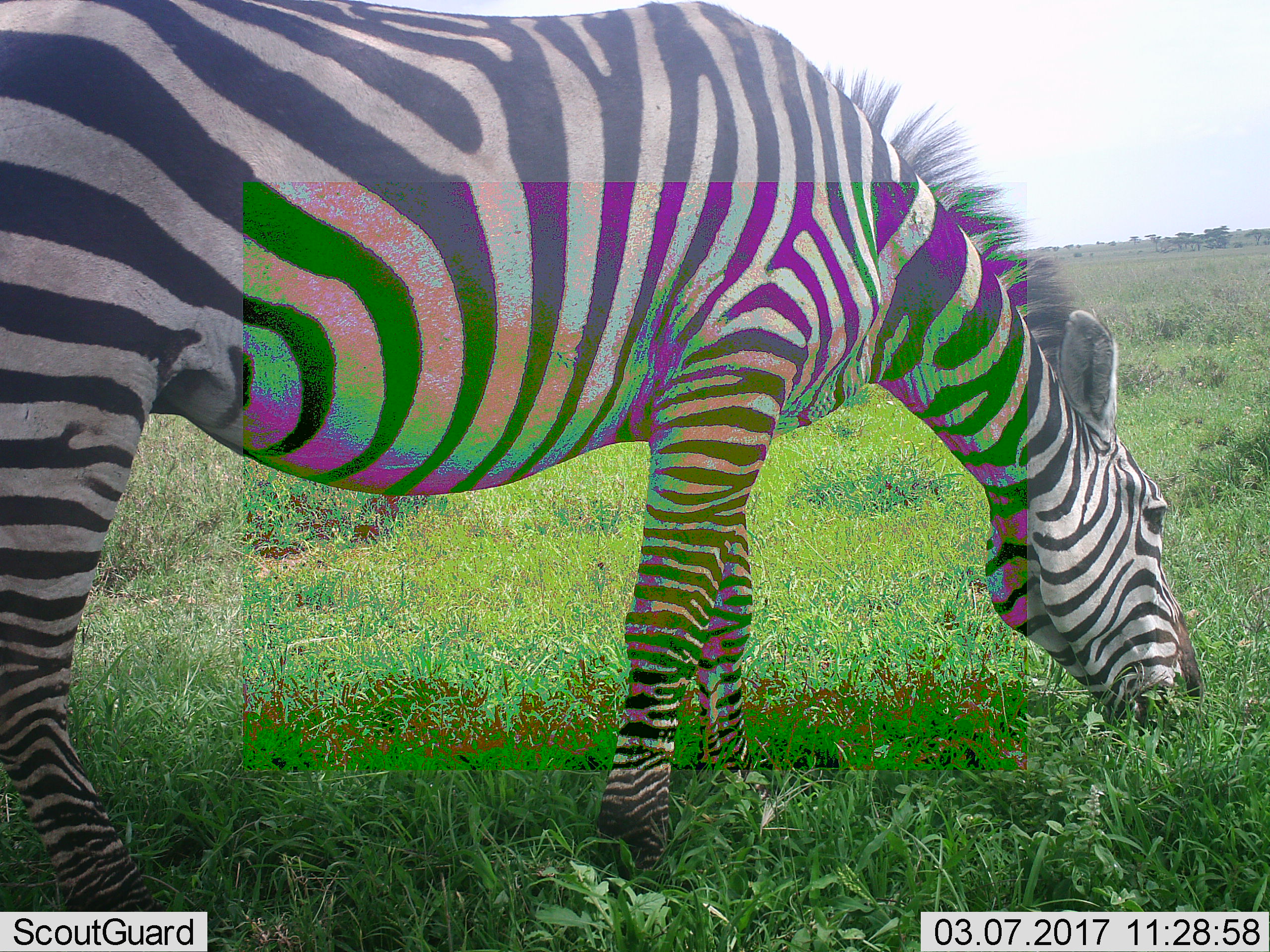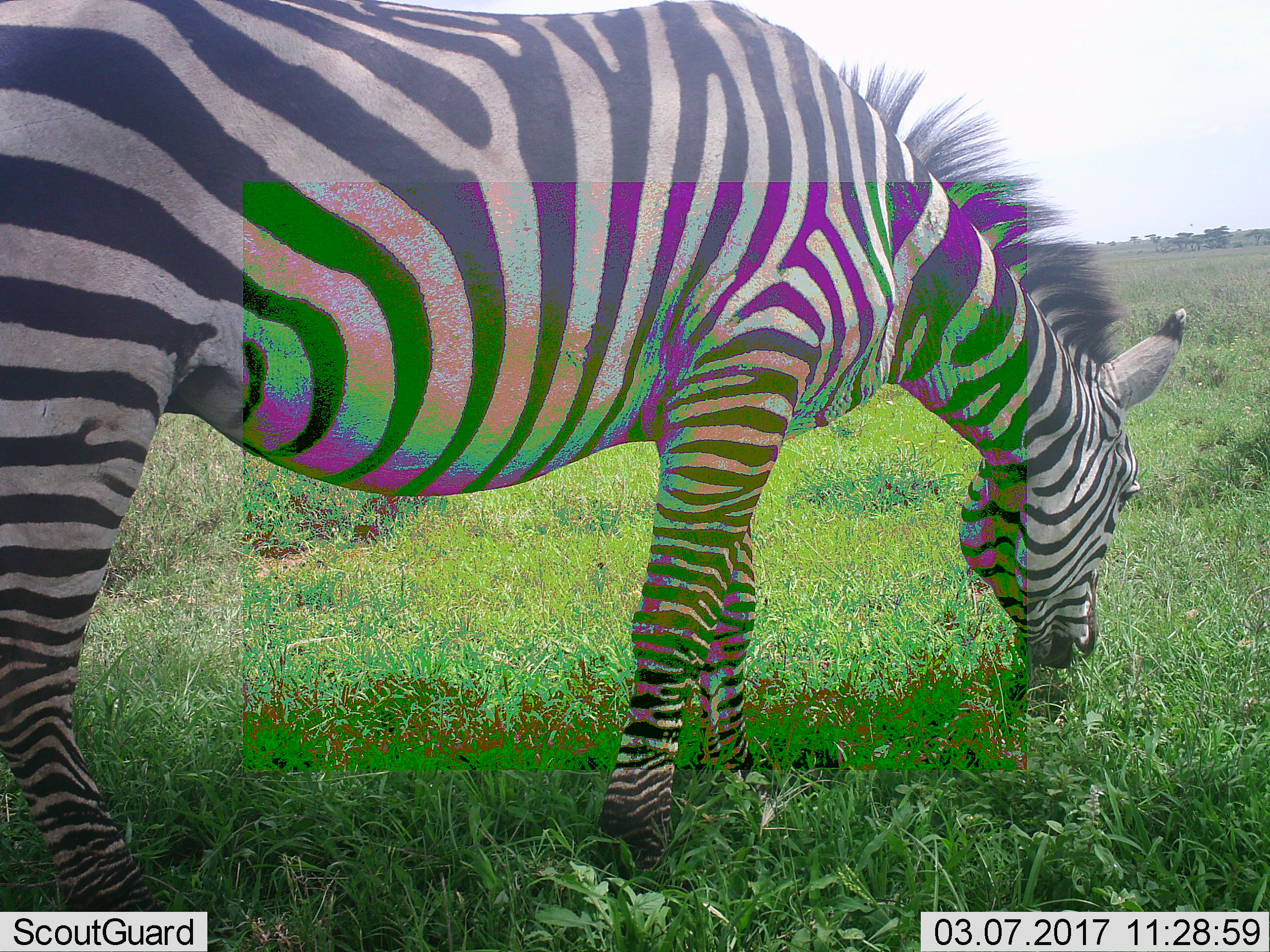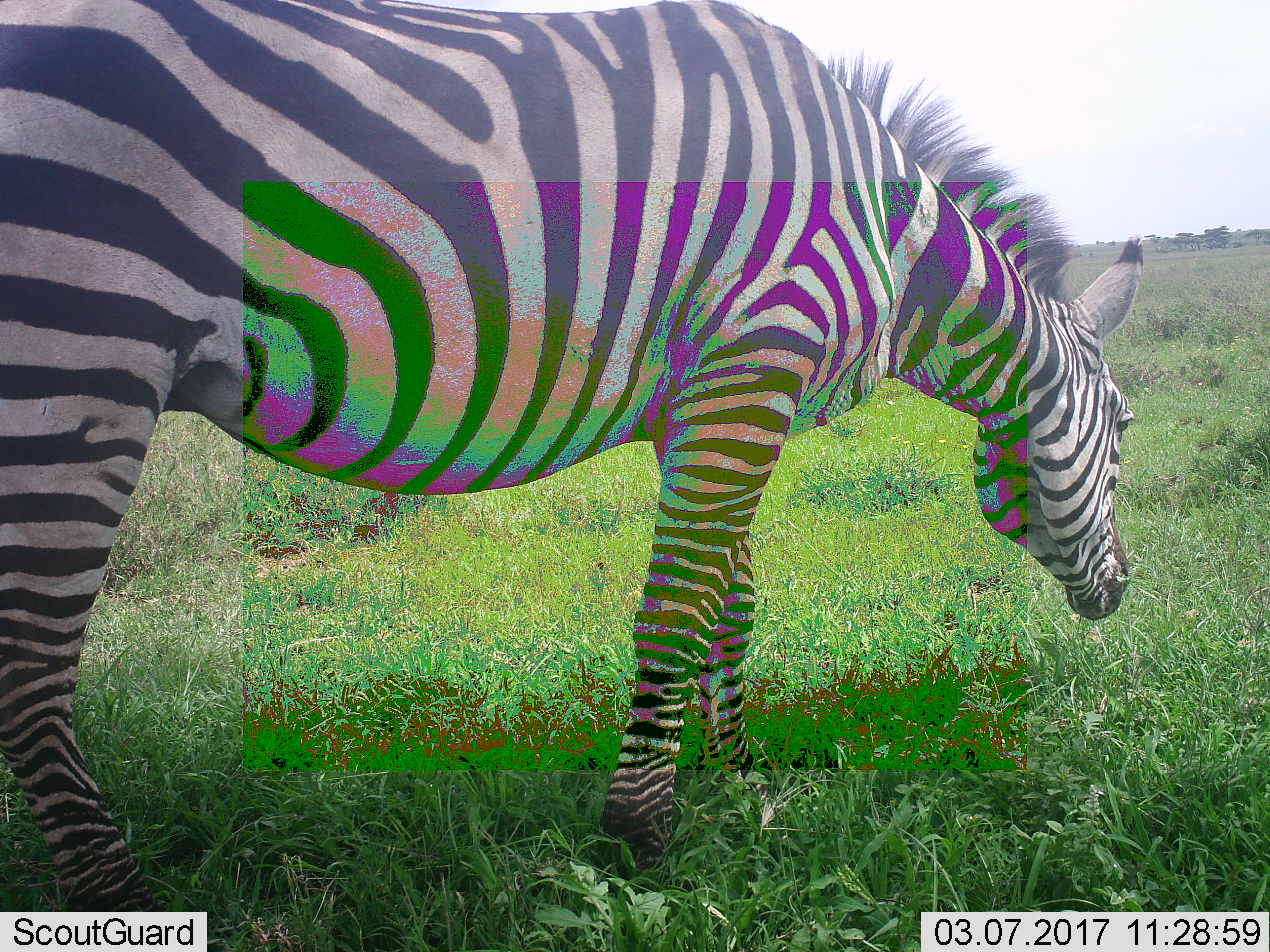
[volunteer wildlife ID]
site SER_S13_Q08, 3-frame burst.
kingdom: Animalia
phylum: Chordata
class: Mammalia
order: Perissodactyla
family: Equidae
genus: Equus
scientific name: Equus quagga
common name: plains zebra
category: zebraplains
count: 1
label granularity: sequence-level